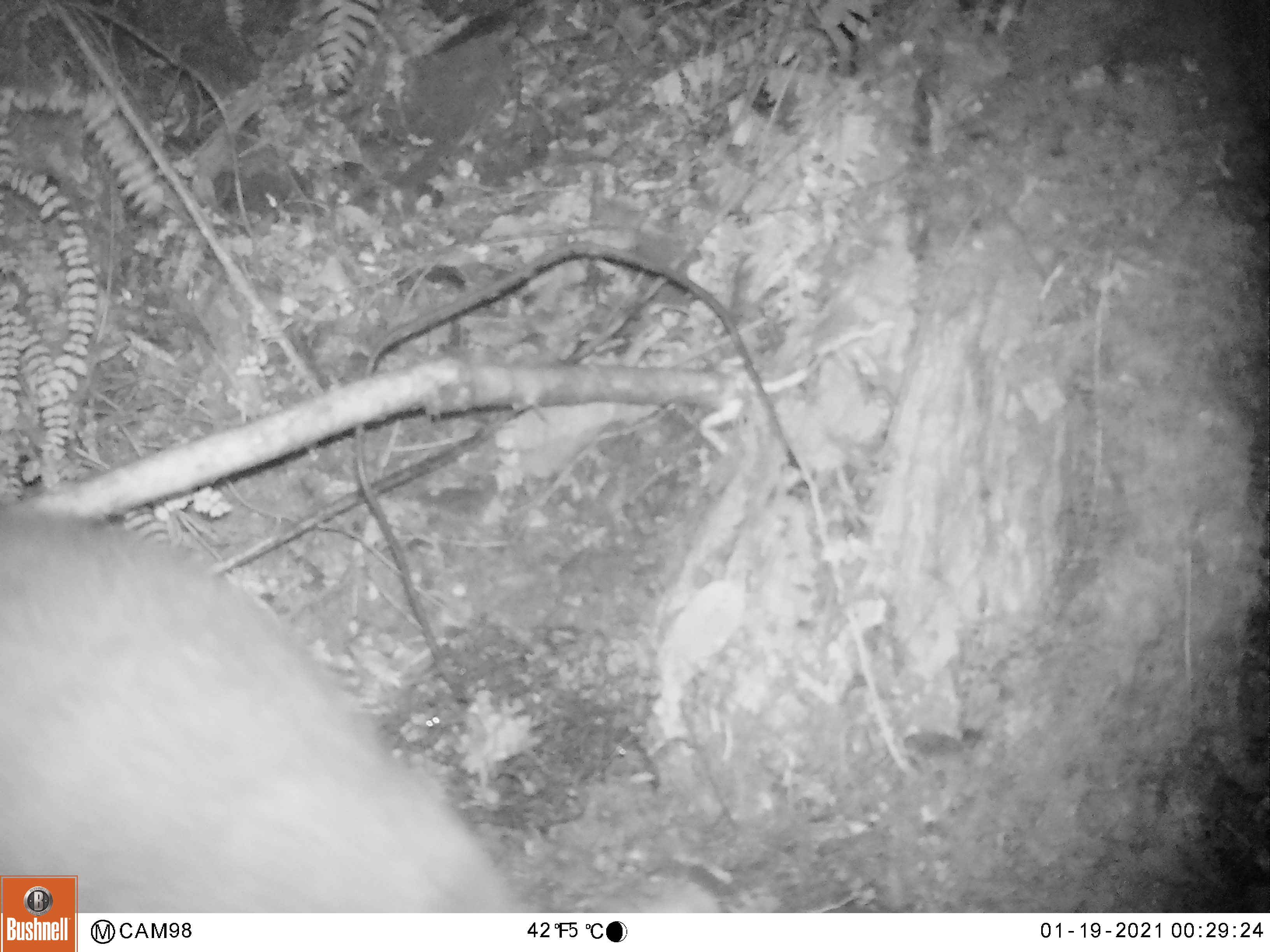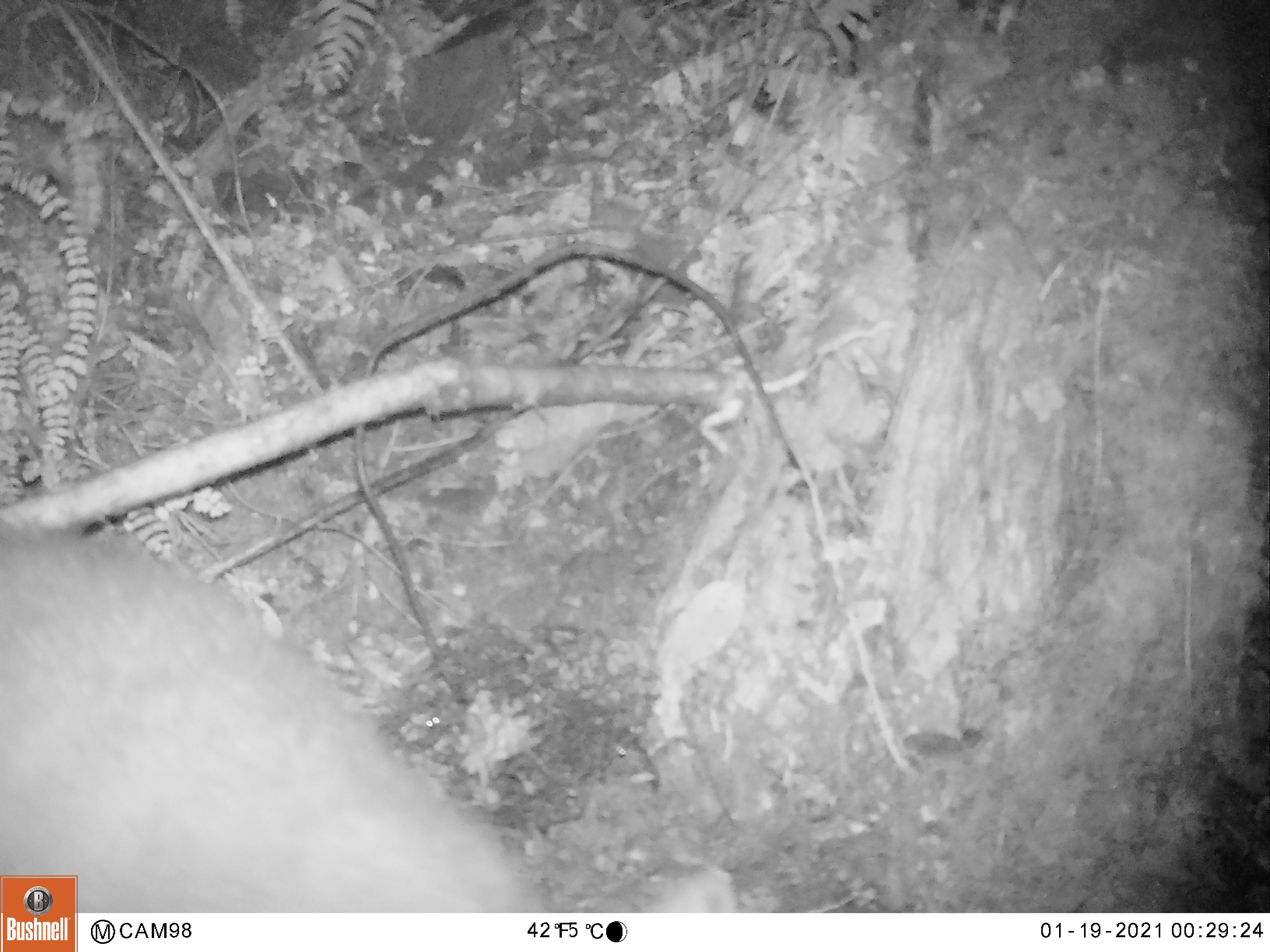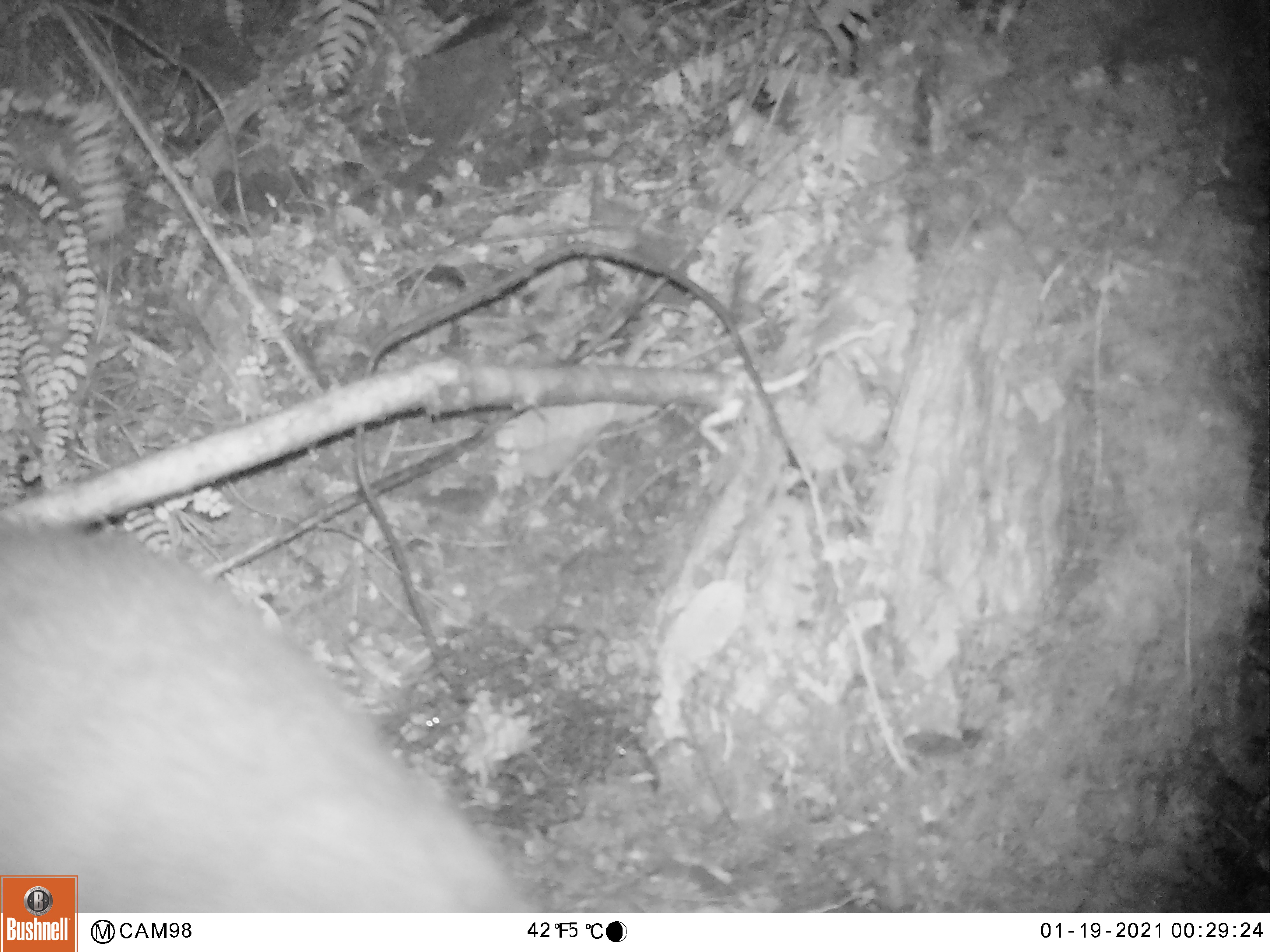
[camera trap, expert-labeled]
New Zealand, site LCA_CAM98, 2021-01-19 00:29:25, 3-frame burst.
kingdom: Animalia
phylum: Chordata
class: Mammalia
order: Diprotodontia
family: Phalangeridae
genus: Trichosurus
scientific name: Trichosurus vulpecula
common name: common brushtail possum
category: possum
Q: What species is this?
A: Possum (common brushtail possum) (Trichosurus vulpecula).